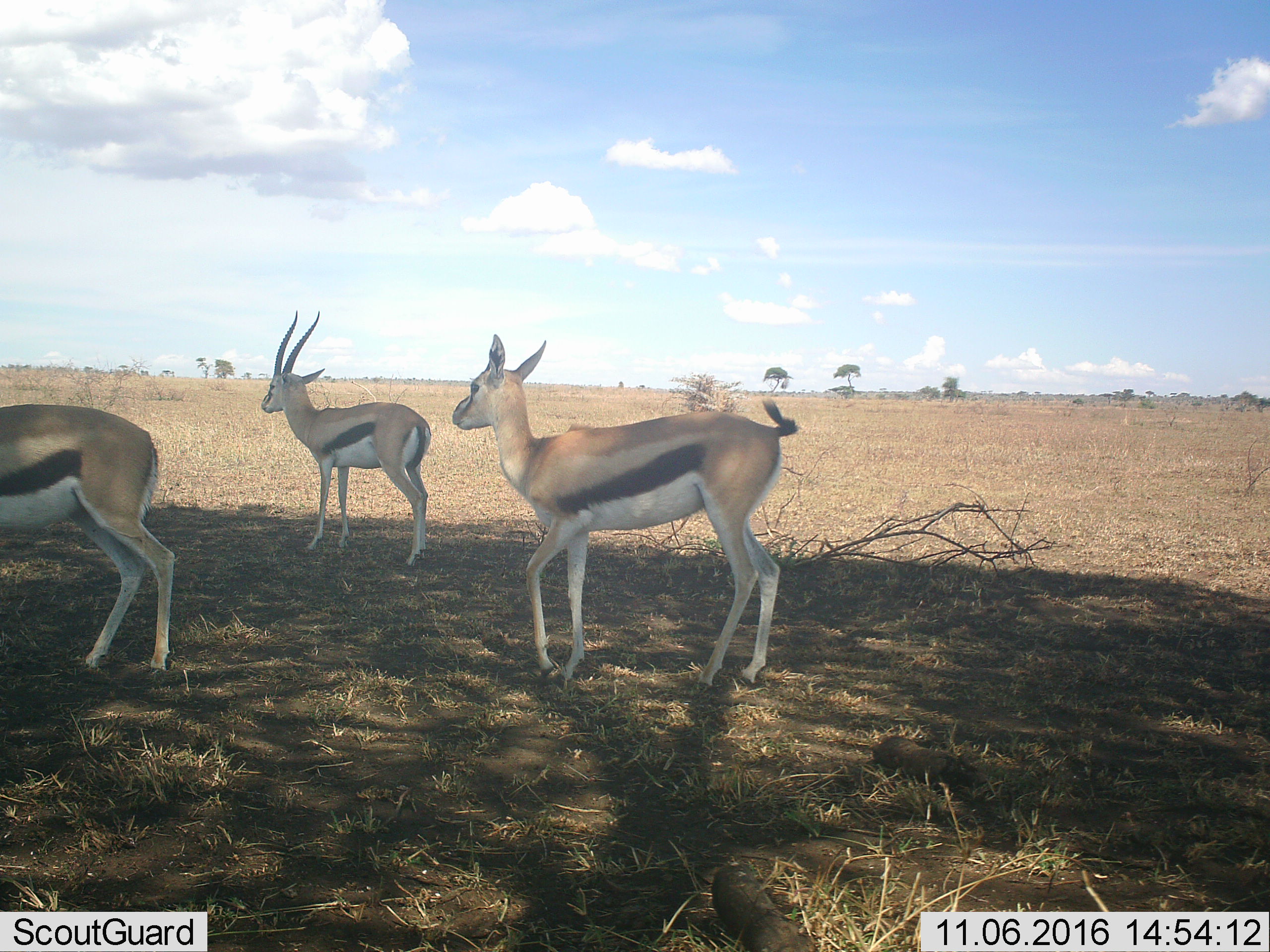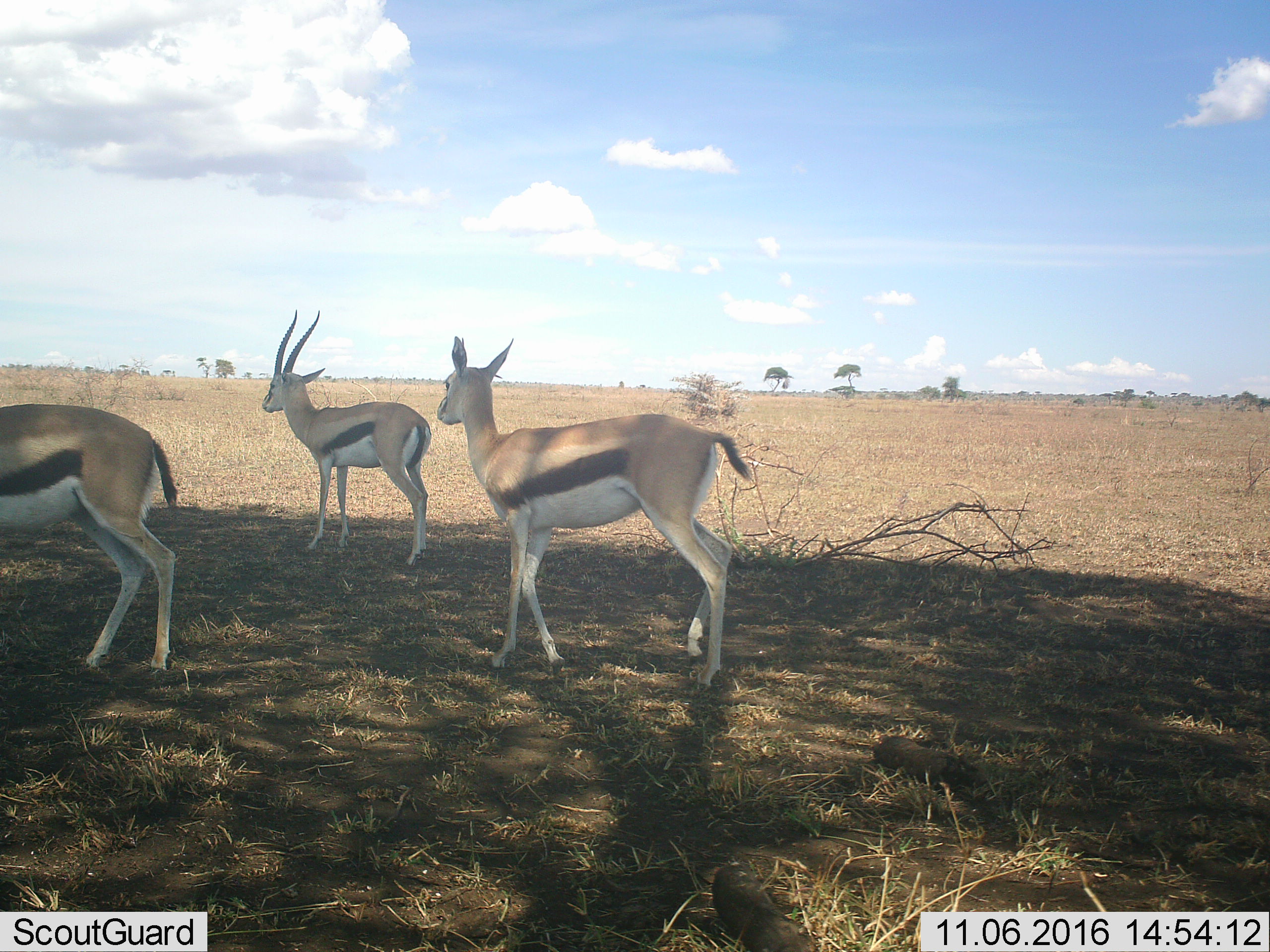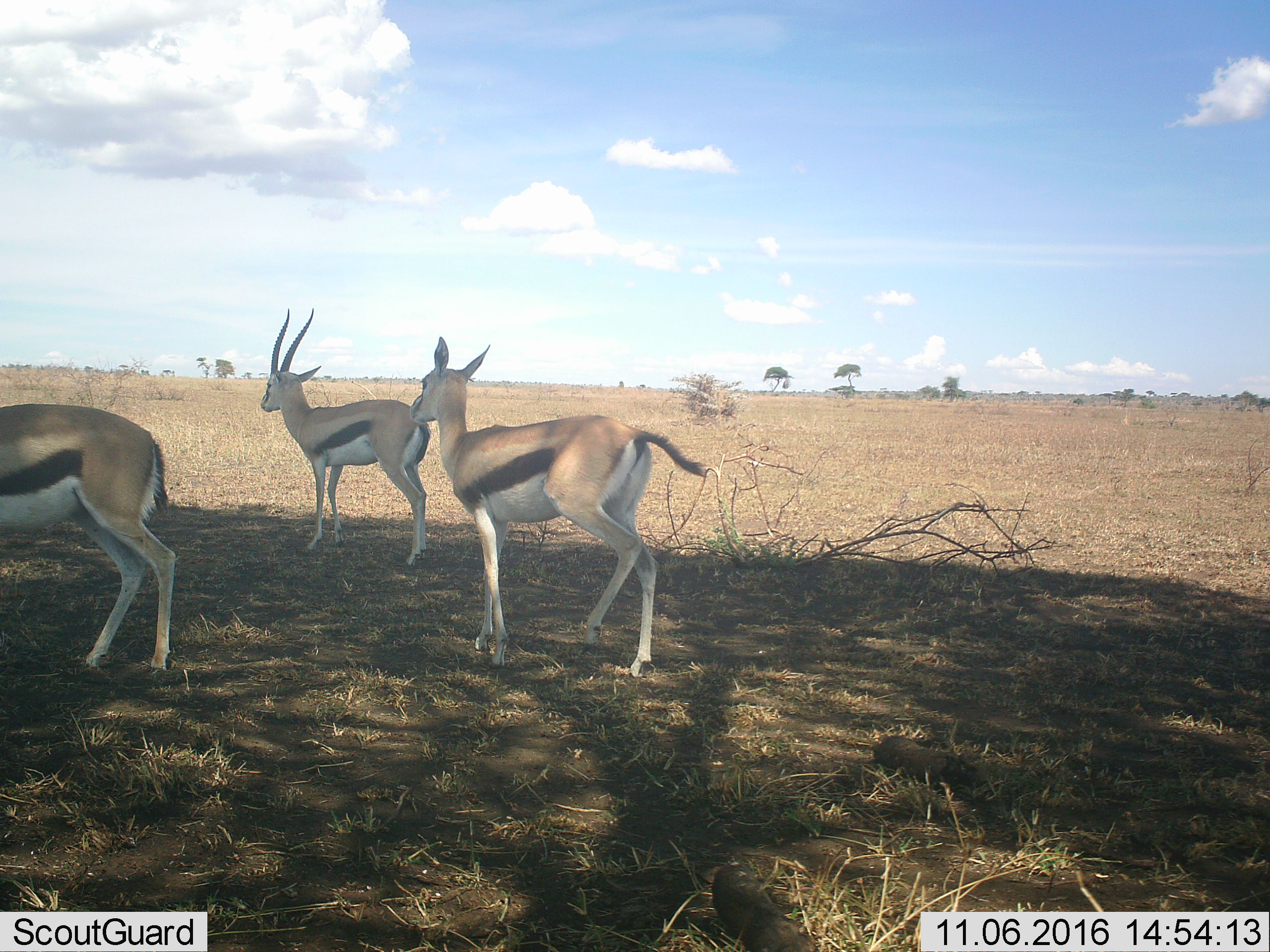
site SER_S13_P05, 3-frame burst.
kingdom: Animalia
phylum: Chordata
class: Mammalia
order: Artiodactyla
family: Bovidae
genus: Eudorcas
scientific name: Eudorcas thomsonii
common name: thomson's gazelle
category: gazellethomsons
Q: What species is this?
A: Gazellethomsons (thomson's gazelle) (Eudorcas thomsonii).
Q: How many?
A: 3.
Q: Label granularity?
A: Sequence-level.